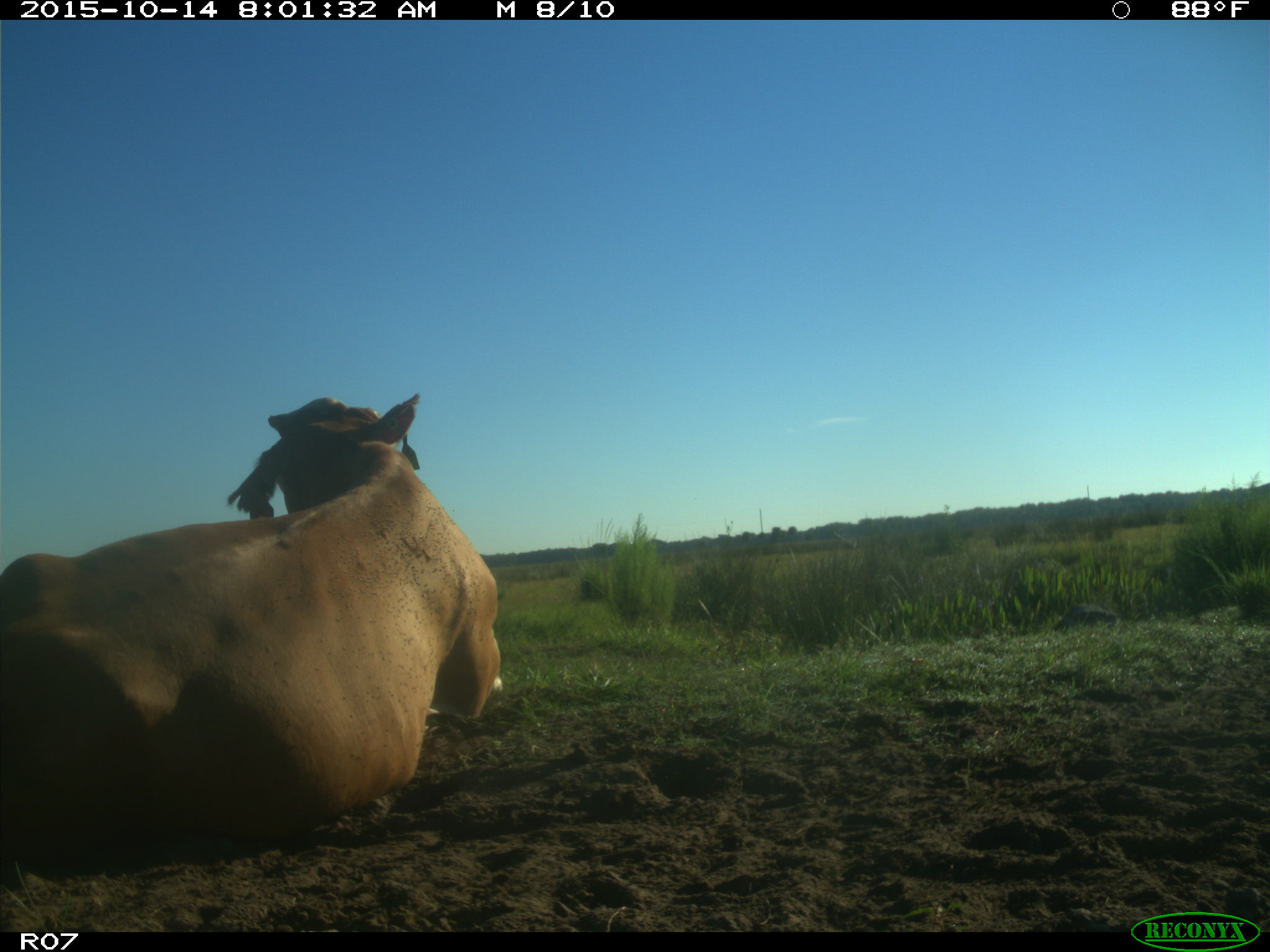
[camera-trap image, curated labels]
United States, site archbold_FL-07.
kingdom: Animalia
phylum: Chordata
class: Mammalia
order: Artiodactyla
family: Bovidae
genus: Bos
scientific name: Bos taurus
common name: domestic cow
Bos taurus (domestic cow).